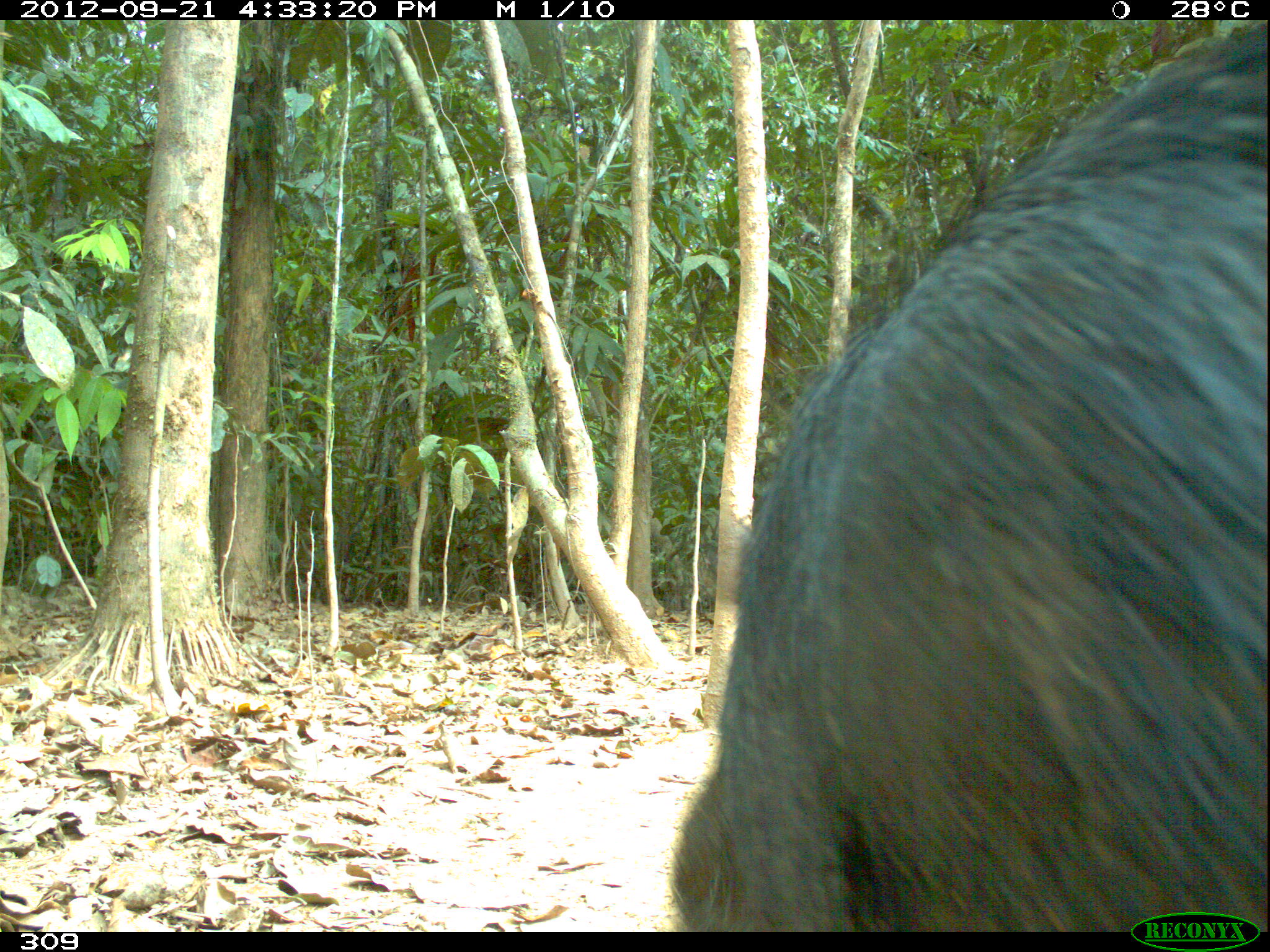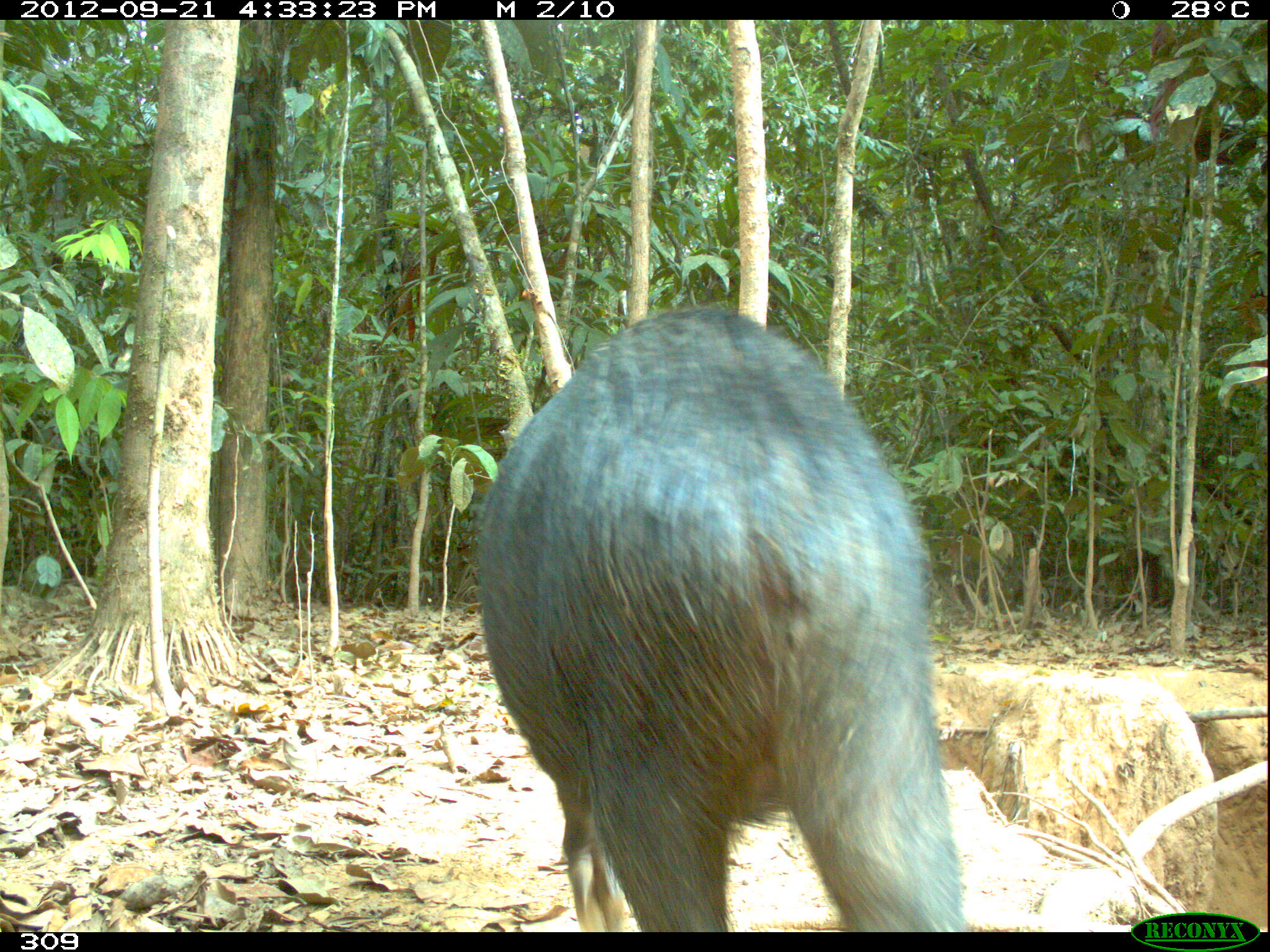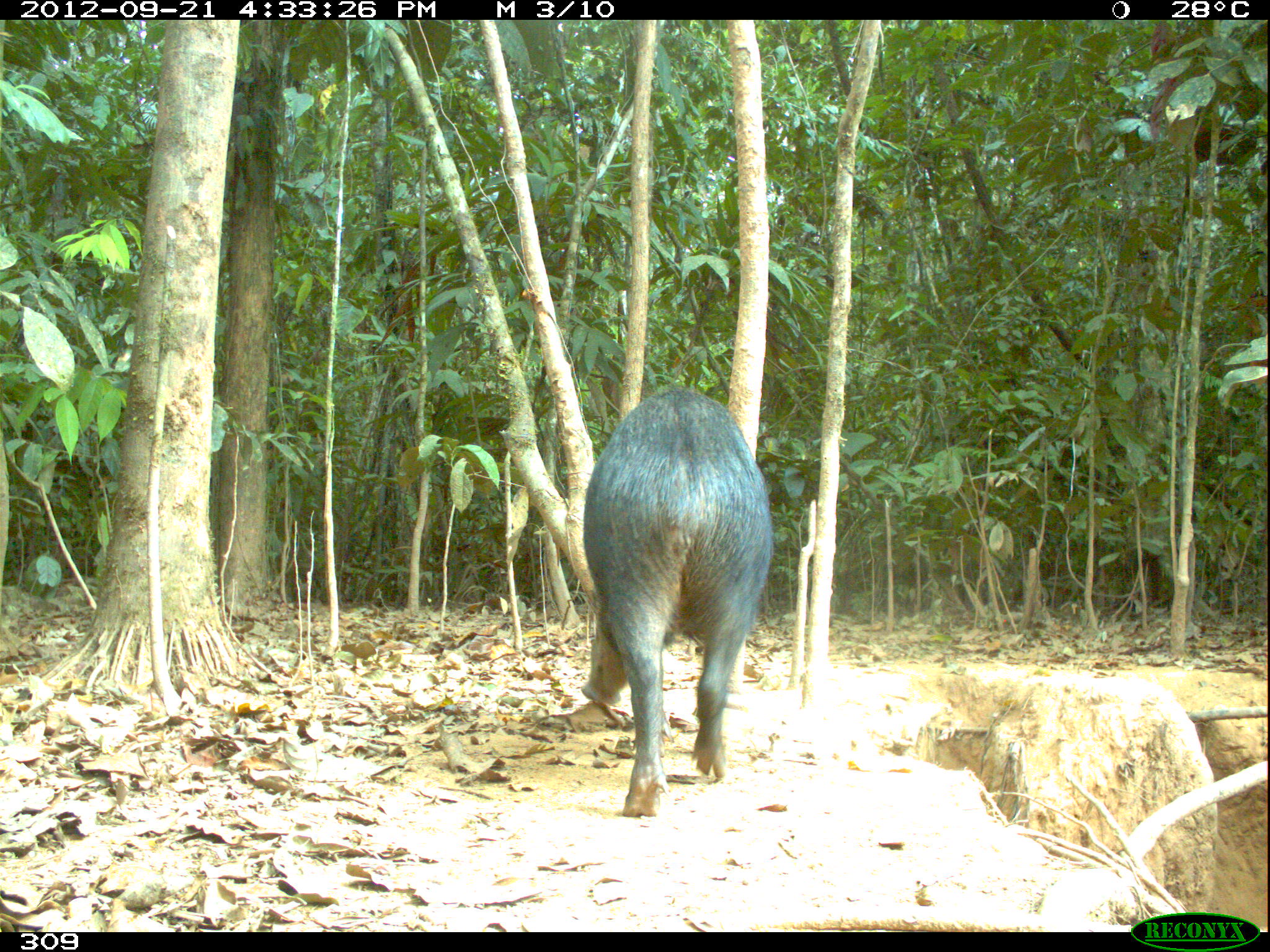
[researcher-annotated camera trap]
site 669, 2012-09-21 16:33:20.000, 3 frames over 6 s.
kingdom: Animalia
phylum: Chordata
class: Mammalia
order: Artiodactyla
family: Tayassuidae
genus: Tayassu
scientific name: Tayassu pecari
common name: white-lipped peccary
Tayassu pecari (white-lipped peccary).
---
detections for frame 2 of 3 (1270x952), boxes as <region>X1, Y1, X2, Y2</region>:
tayassu pecari: <region>472, 307, 968, 932</region>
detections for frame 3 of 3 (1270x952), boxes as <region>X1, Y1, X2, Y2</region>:
tayassu pecari: <region>579, 381, 771, 817</region>